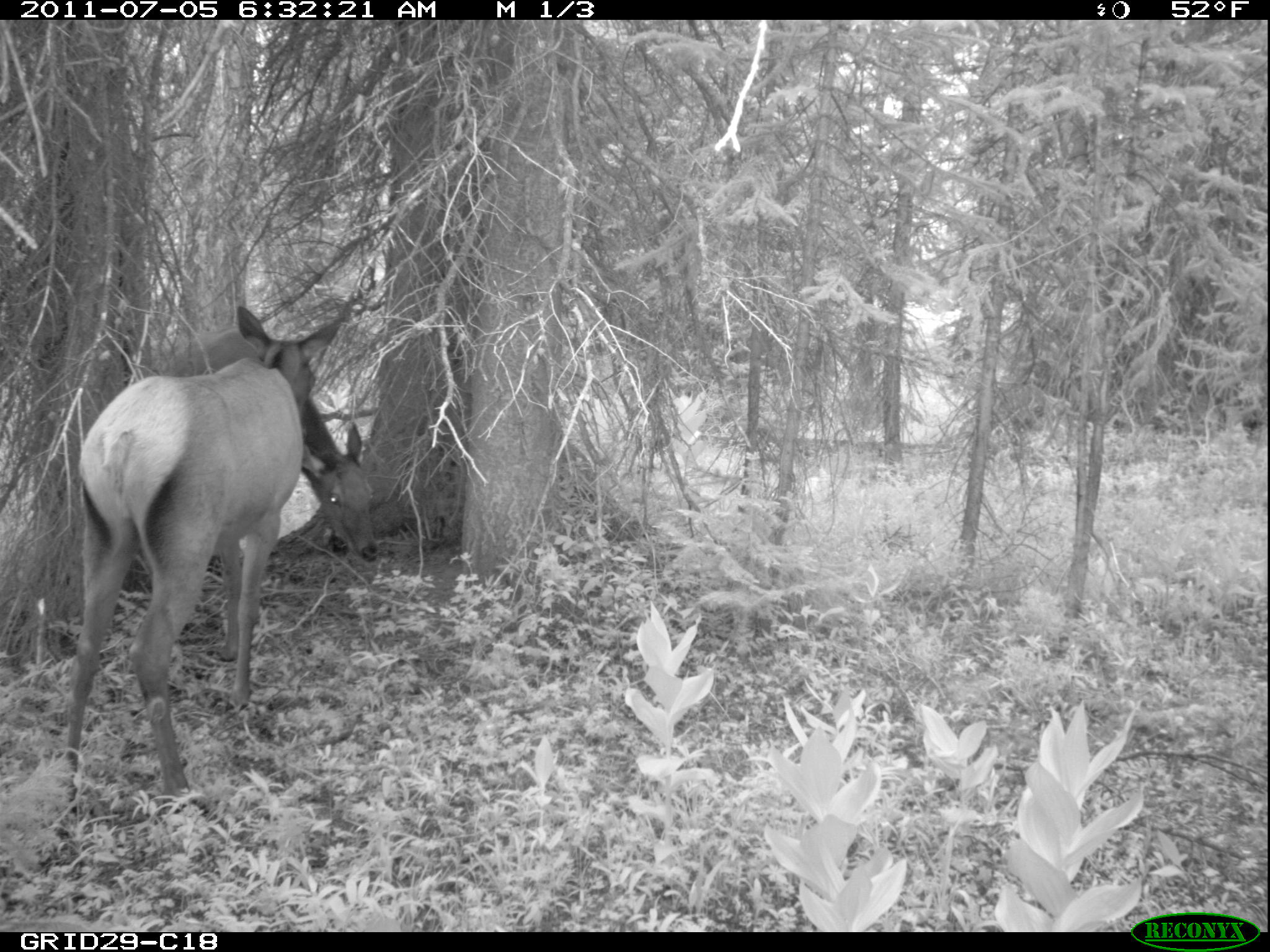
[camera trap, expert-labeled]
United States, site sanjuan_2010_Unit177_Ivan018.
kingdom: Animalia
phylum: Chordata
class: Mammalia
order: Artiodactyla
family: Cervidae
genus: Cervus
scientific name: Cervus elaphus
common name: red deer